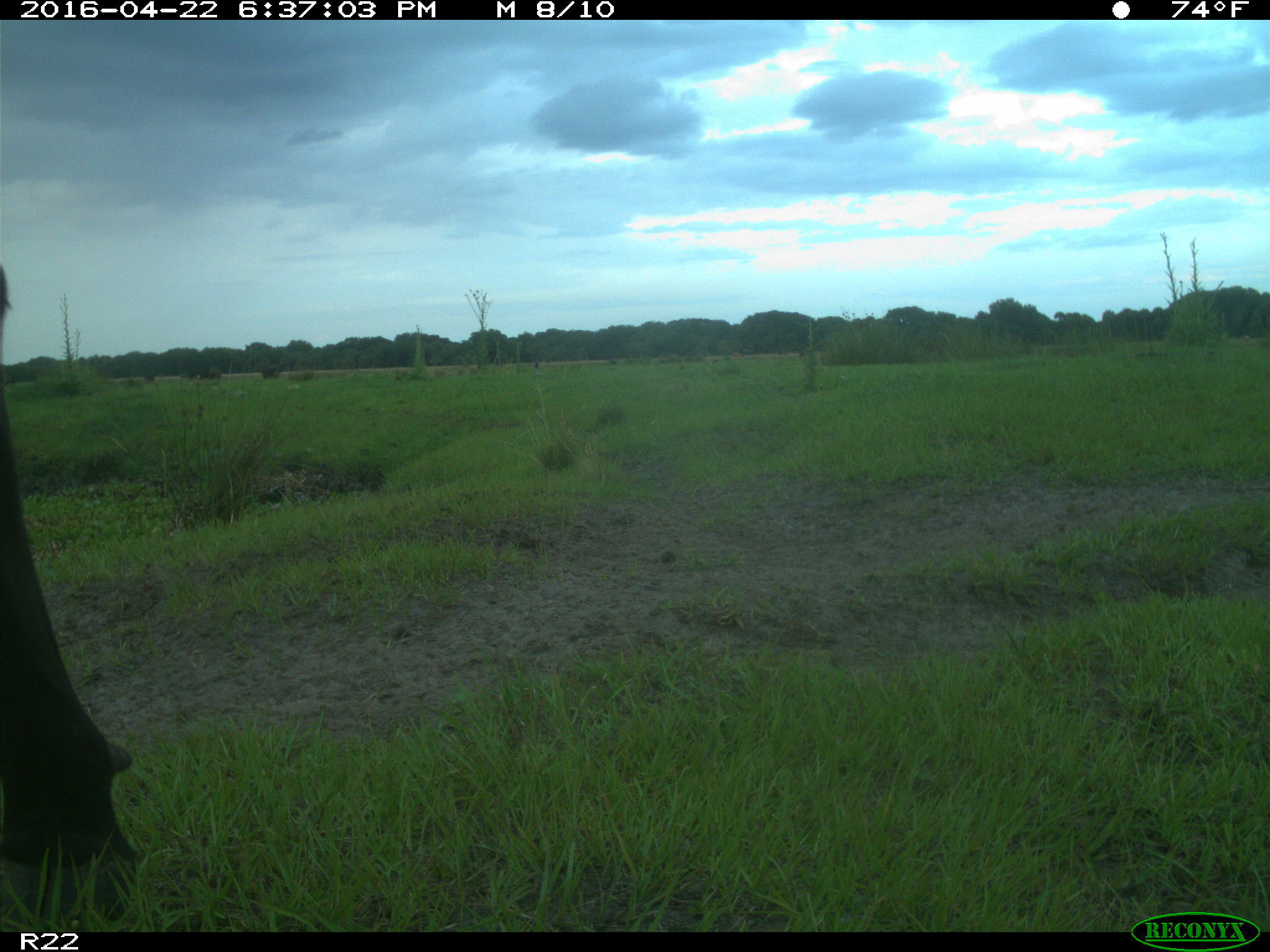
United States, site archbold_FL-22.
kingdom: Animalia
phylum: Chordata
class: Mammalia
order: Artiodactyla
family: Bovidae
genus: Bos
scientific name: Bos taurus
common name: domestic cow